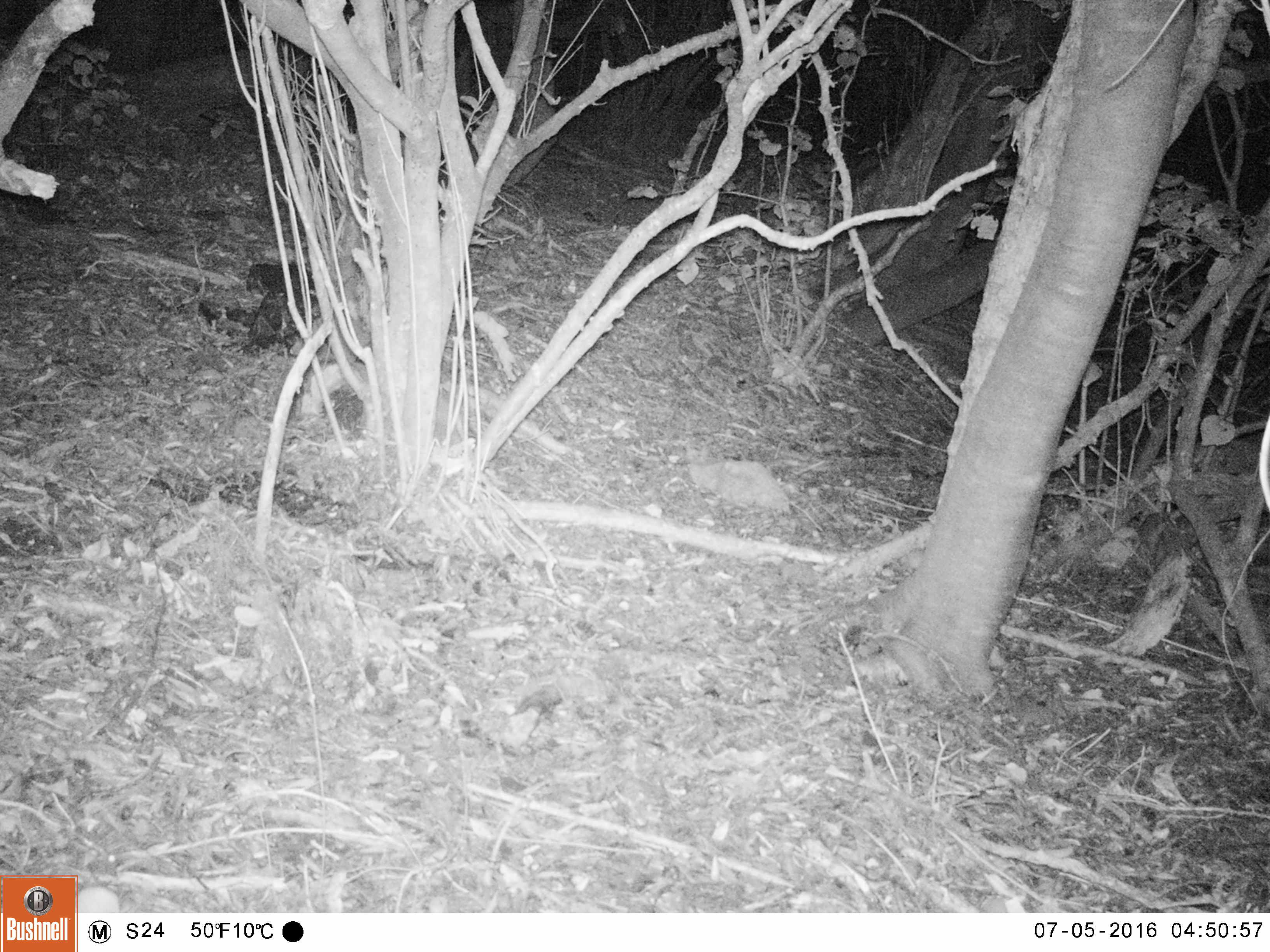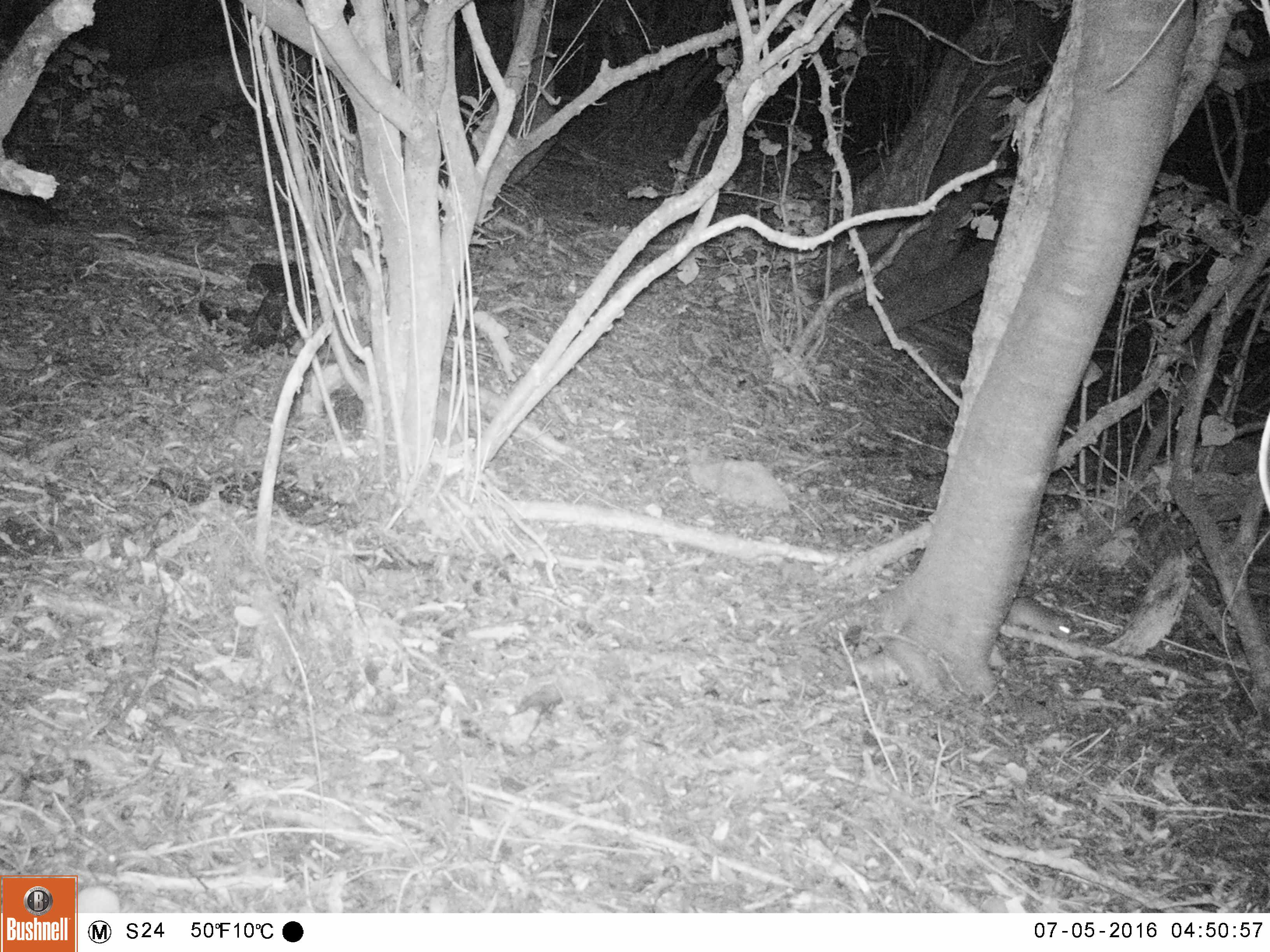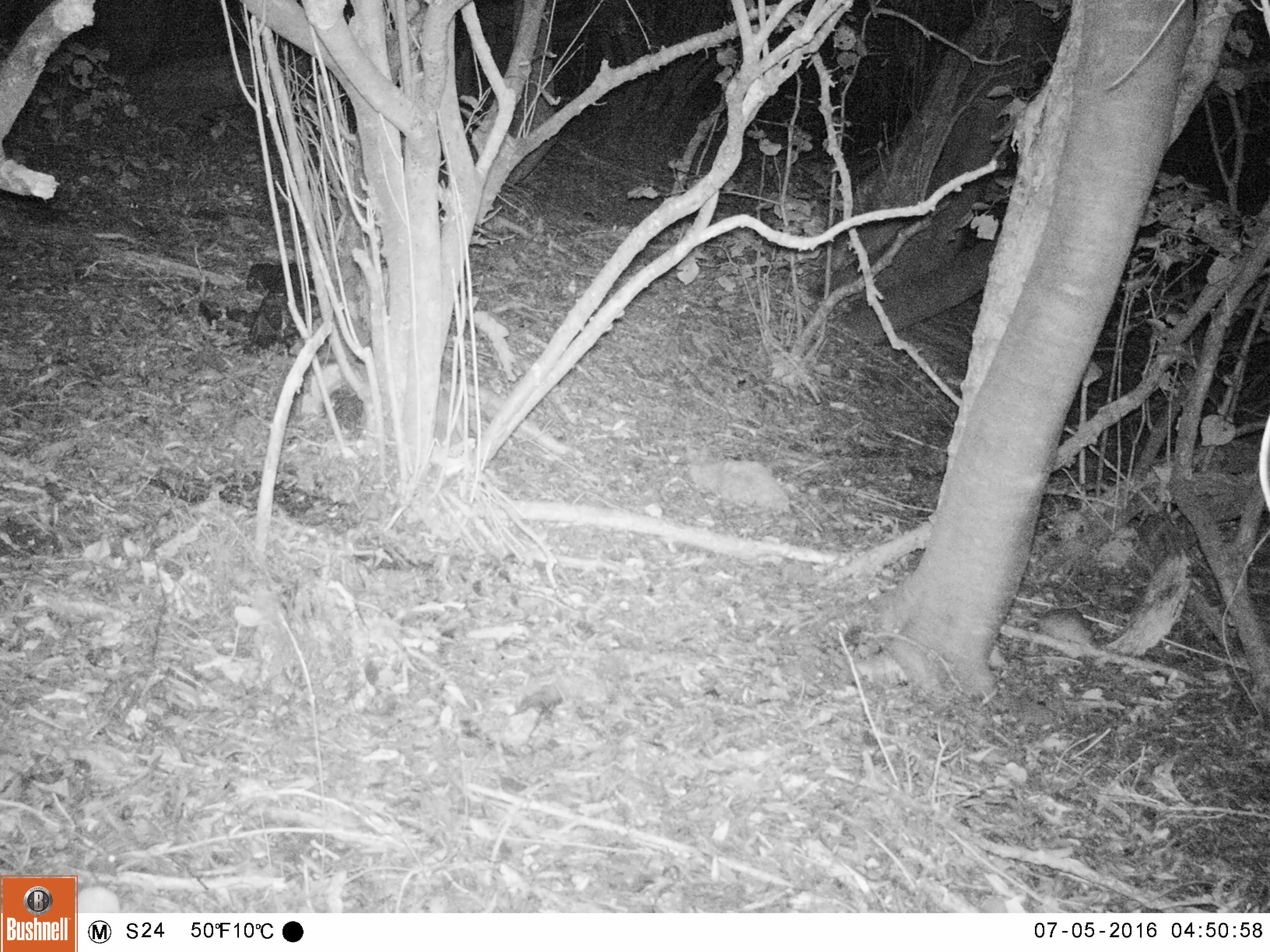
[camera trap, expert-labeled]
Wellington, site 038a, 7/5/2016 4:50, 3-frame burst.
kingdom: Animalia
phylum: Chordata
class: Mammalia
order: Rodentia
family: Muridae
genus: Rattus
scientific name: Rattus rattus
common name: ship rat